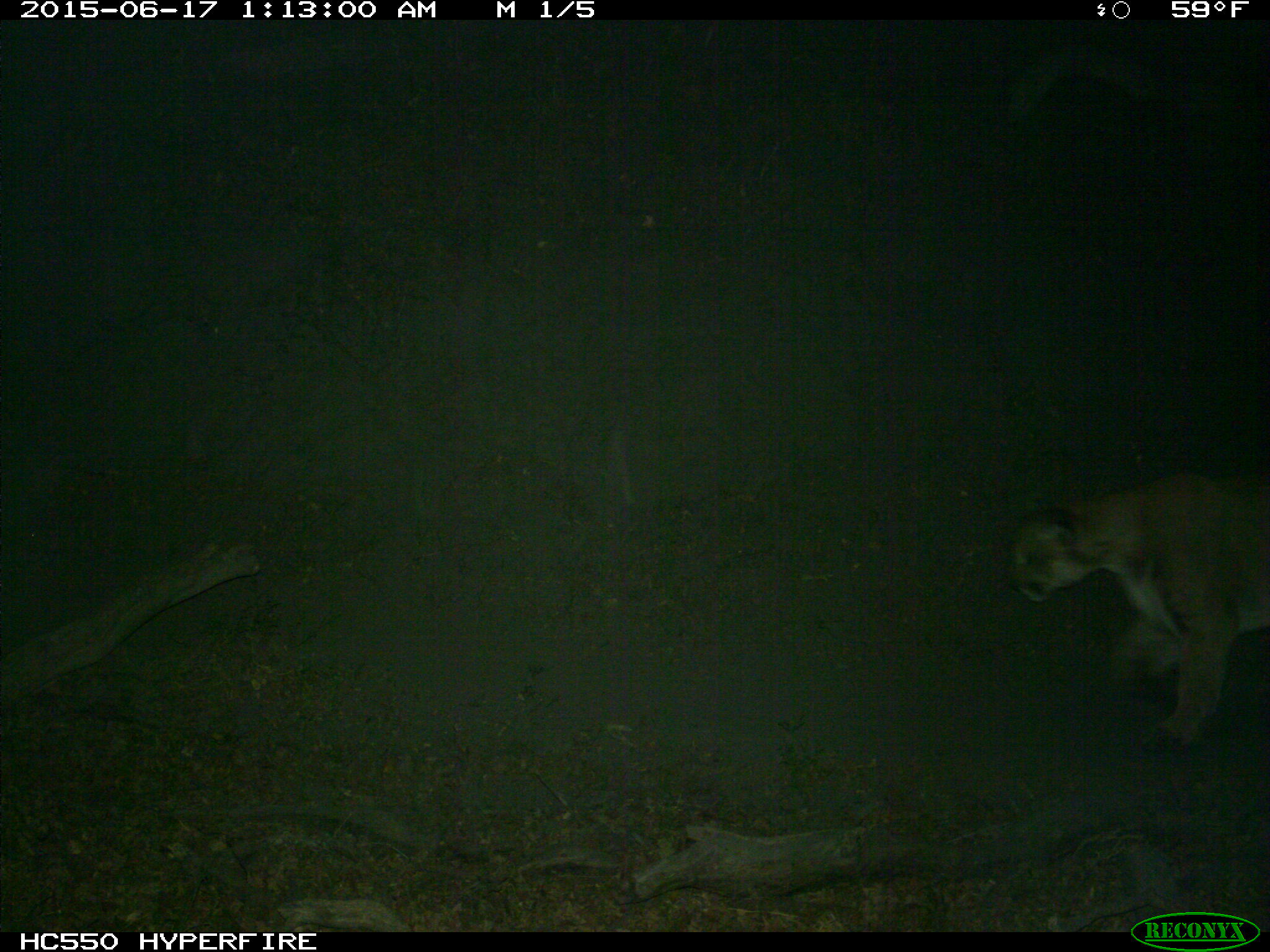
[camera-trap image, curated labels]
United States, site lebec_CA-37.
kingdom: Animalia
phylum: Chordata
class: Mammalia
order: Carnivora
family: Felidae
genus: Puma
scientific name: Puma concolor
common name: mountain lion